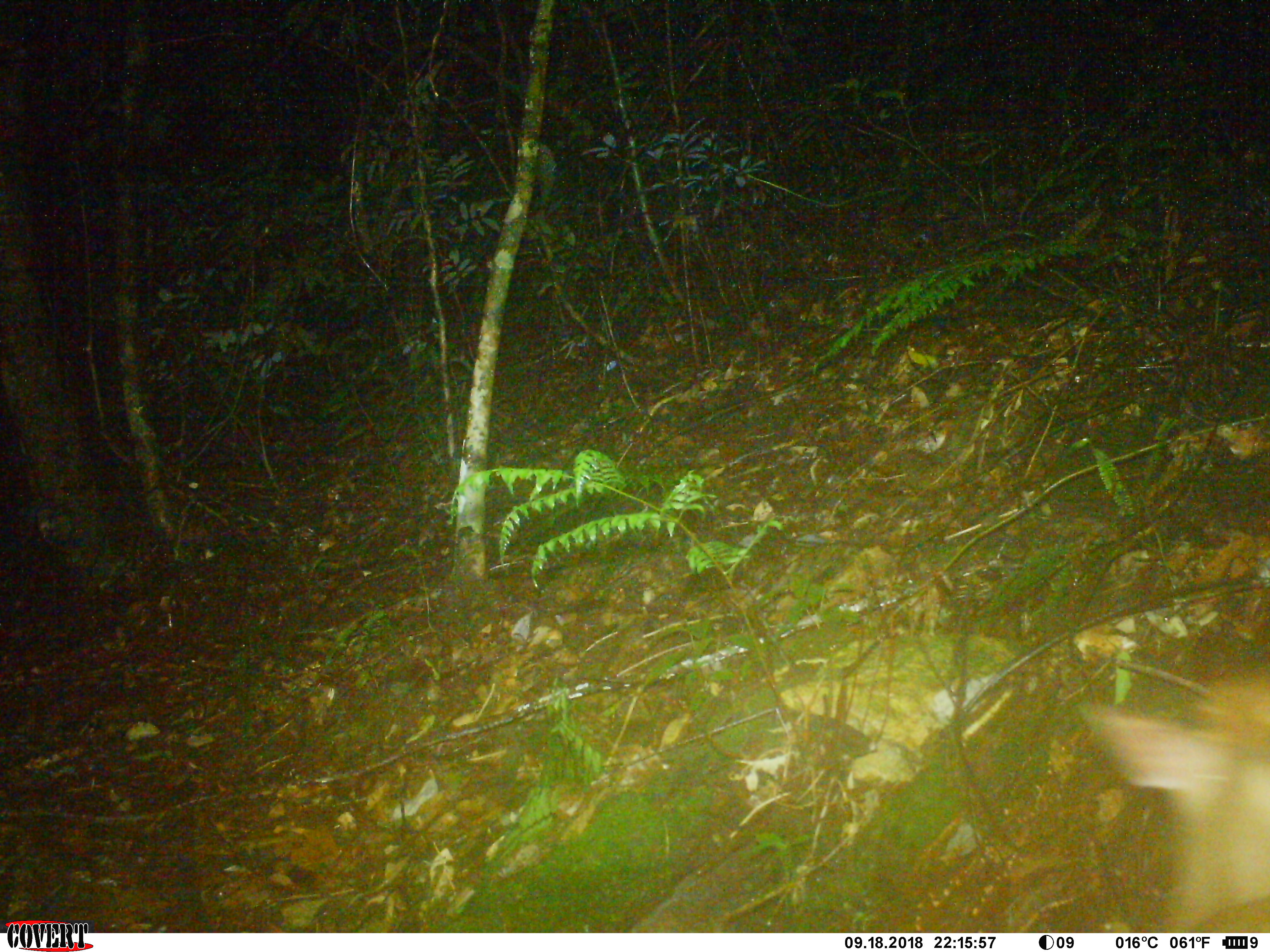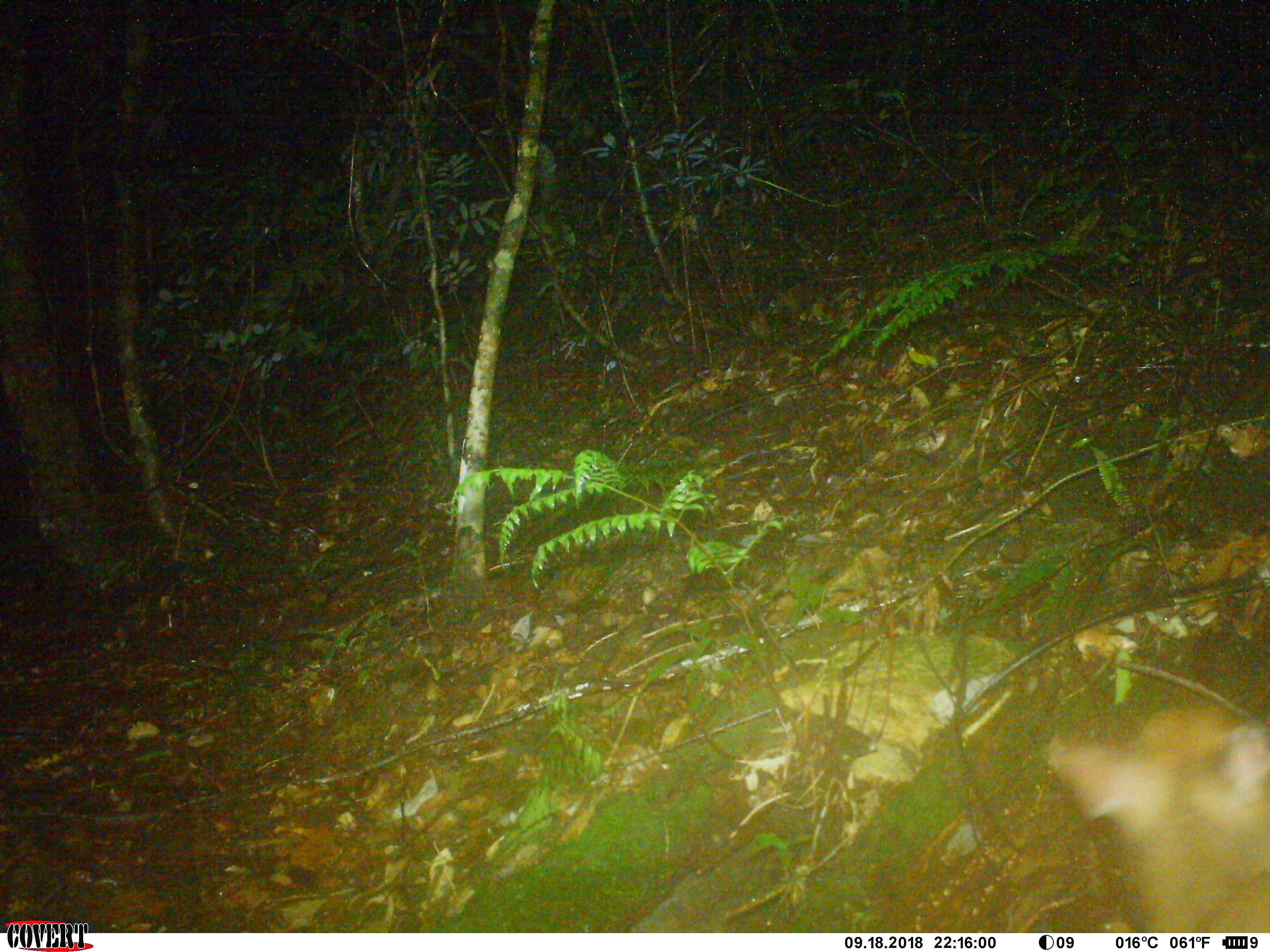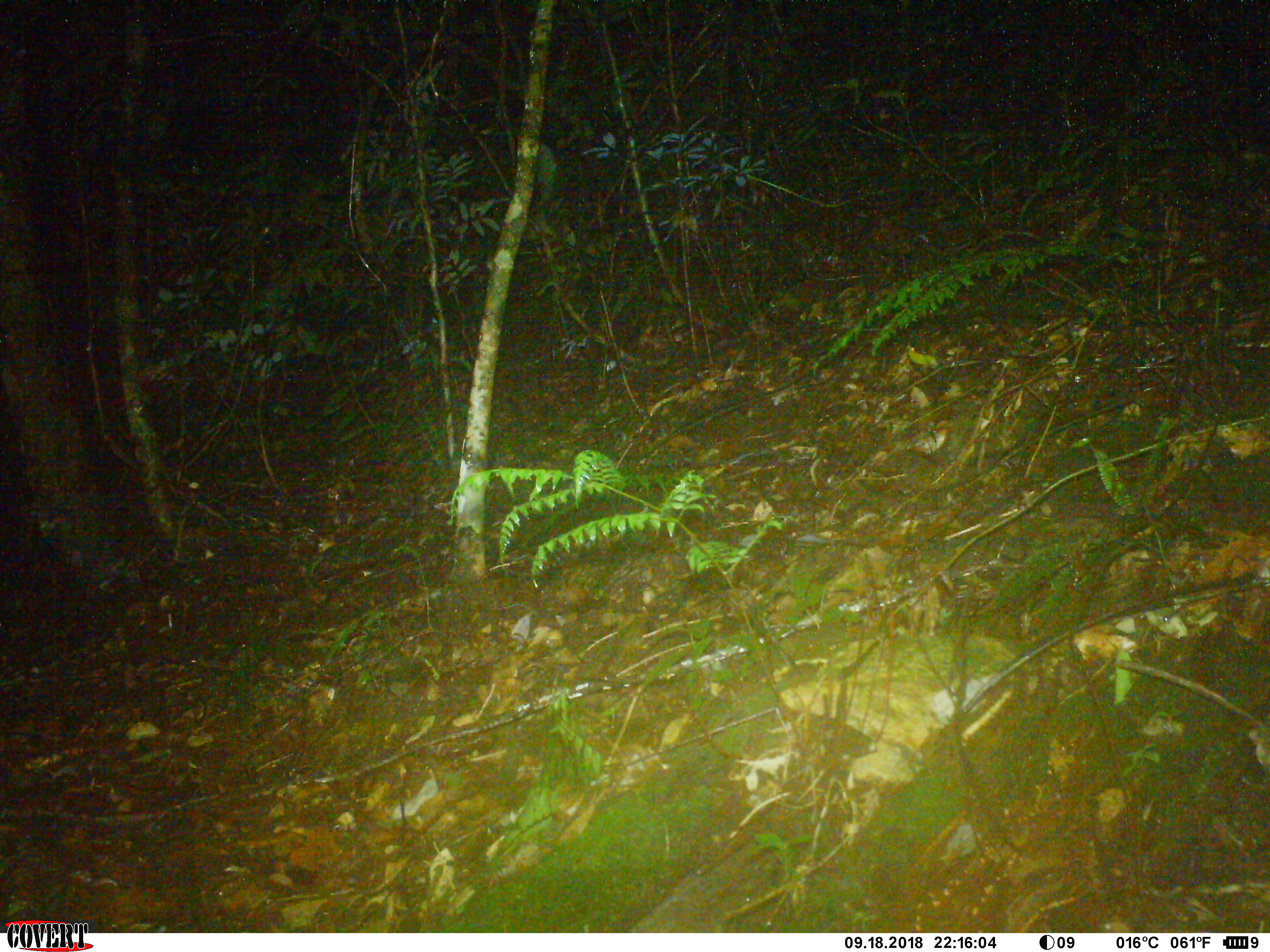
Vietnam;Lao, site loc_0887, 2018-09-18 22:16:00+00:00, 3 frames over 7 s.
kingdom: Animalia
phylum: Chordata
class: Mammalia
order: Artiodactyla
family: Cervidae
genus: Muntiacus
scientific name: Muntiacus rooseveltorum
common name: roosevelt's muntjac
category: roosevelts muntjac group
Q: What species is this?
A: Roosevelts muntjac group (roosevelt's muntjac) (Muntiacus rooseveltorum).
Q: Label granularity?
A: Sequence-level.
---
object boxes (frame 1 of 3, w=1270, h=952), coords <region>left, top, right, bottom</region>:
roosevelts muntjac group: <region>1079, 673, 1269, 929</region>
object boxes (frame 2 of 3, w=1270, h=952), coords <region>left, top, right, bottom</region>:
roosevelts muntjac group: <region>1042, 701, 1267, 934</region>